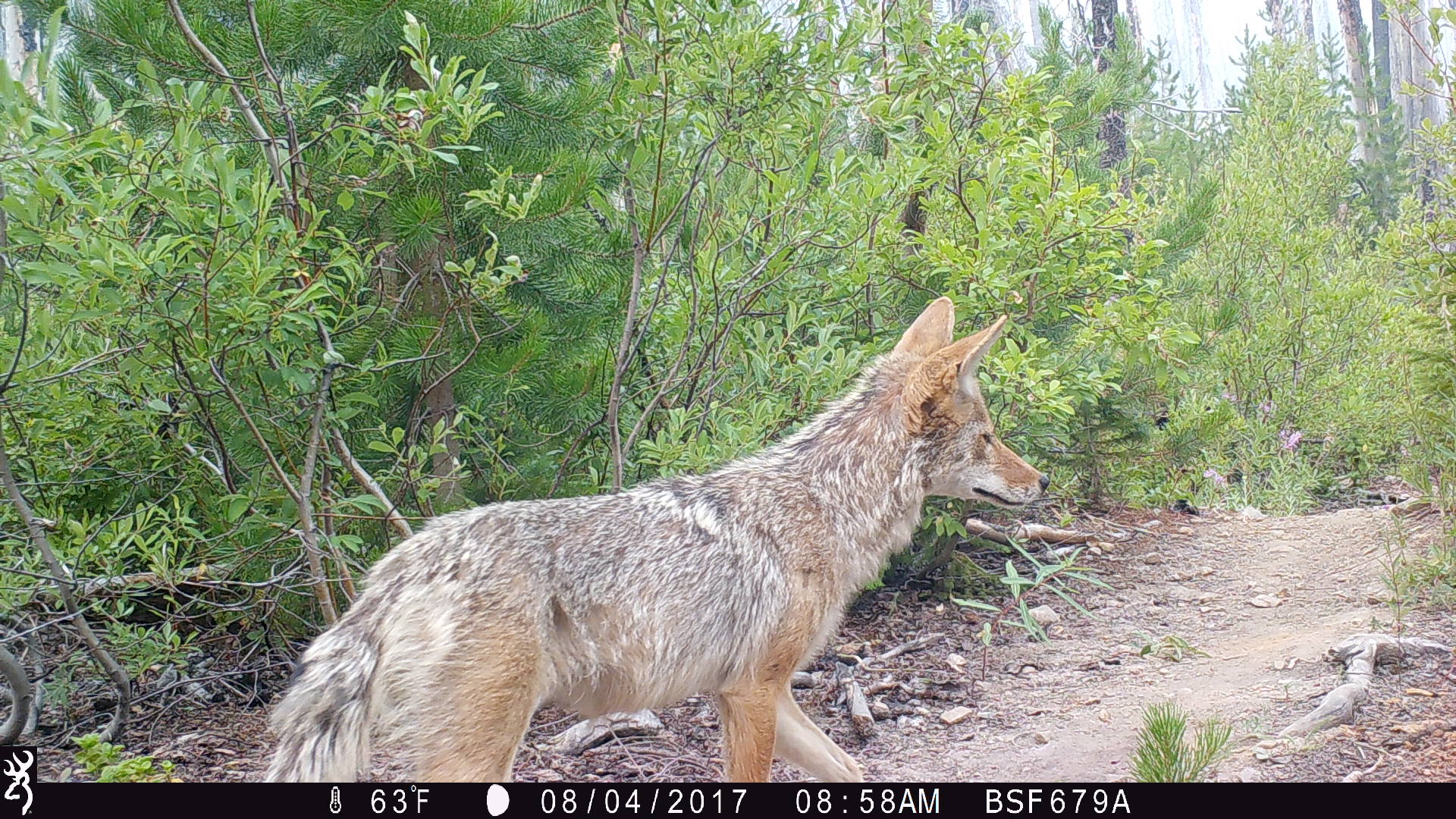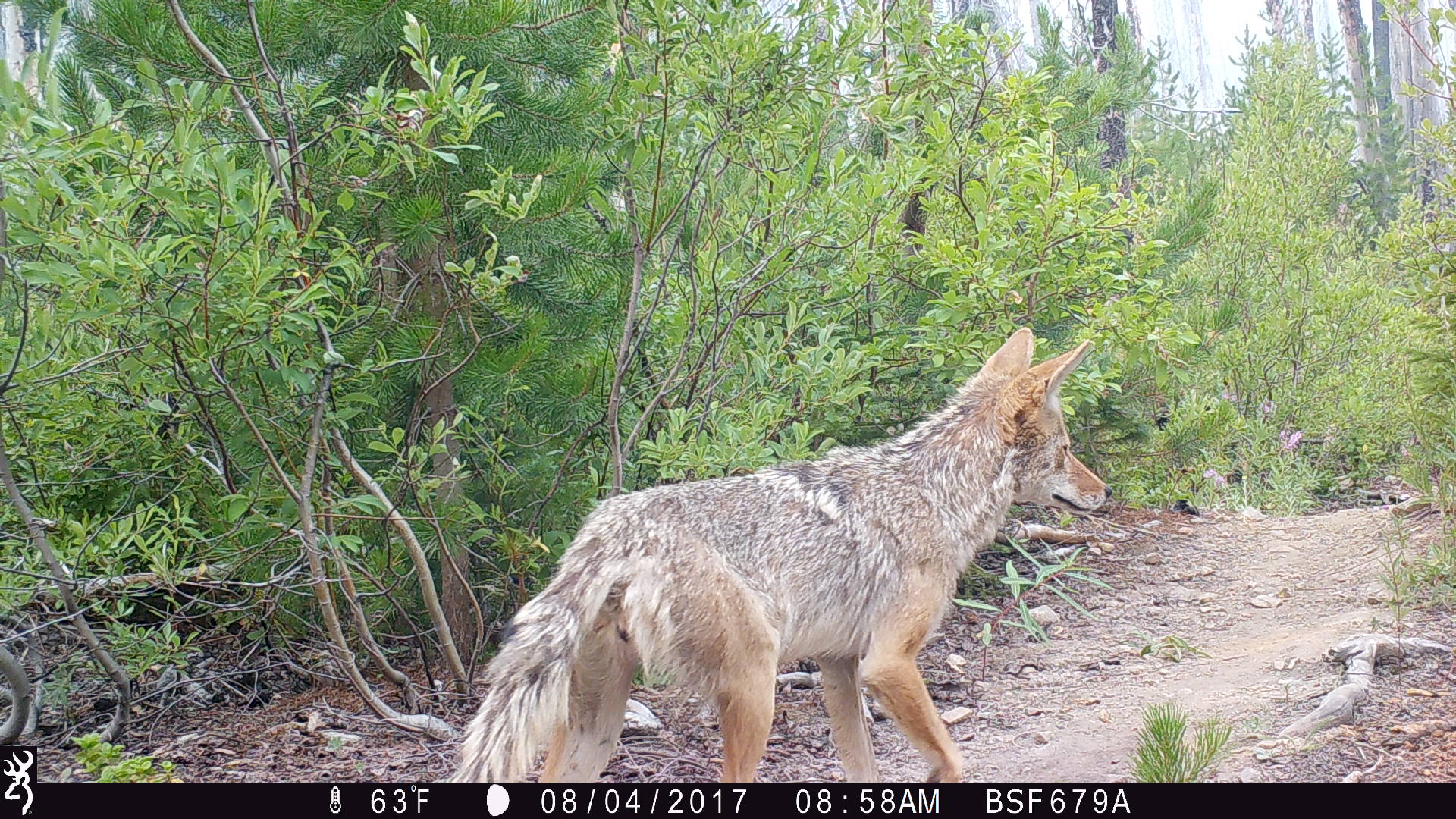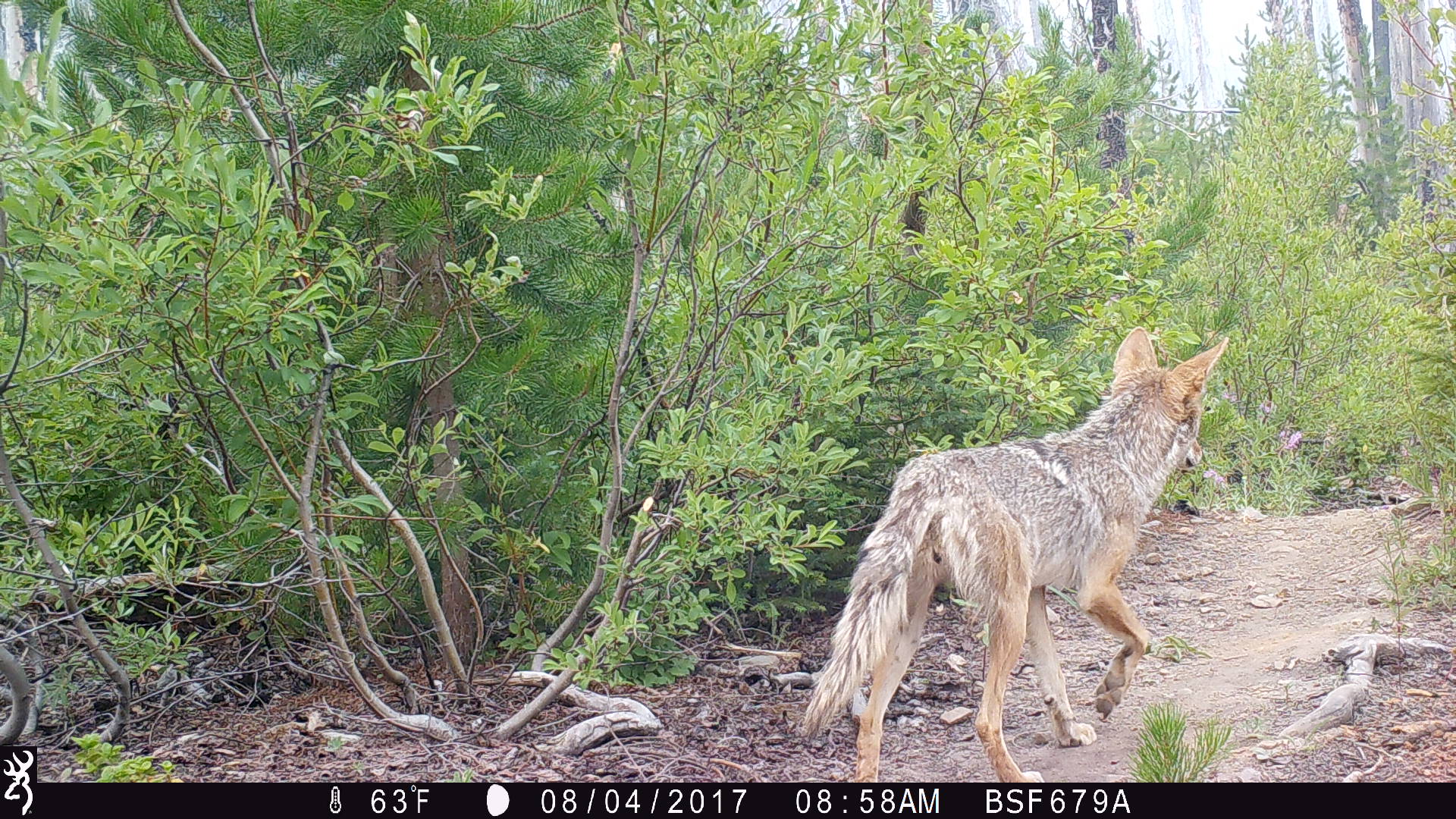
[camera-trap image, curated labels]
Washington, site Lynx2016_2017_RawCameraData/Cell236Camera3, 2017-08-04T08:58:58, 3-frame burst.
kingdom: Animalia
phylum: Chordata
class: Mammalia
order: Carnivora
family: Canidae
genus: Canis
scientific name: Canis latrans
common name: coyote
Canis latrans (coyote). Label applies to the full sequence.